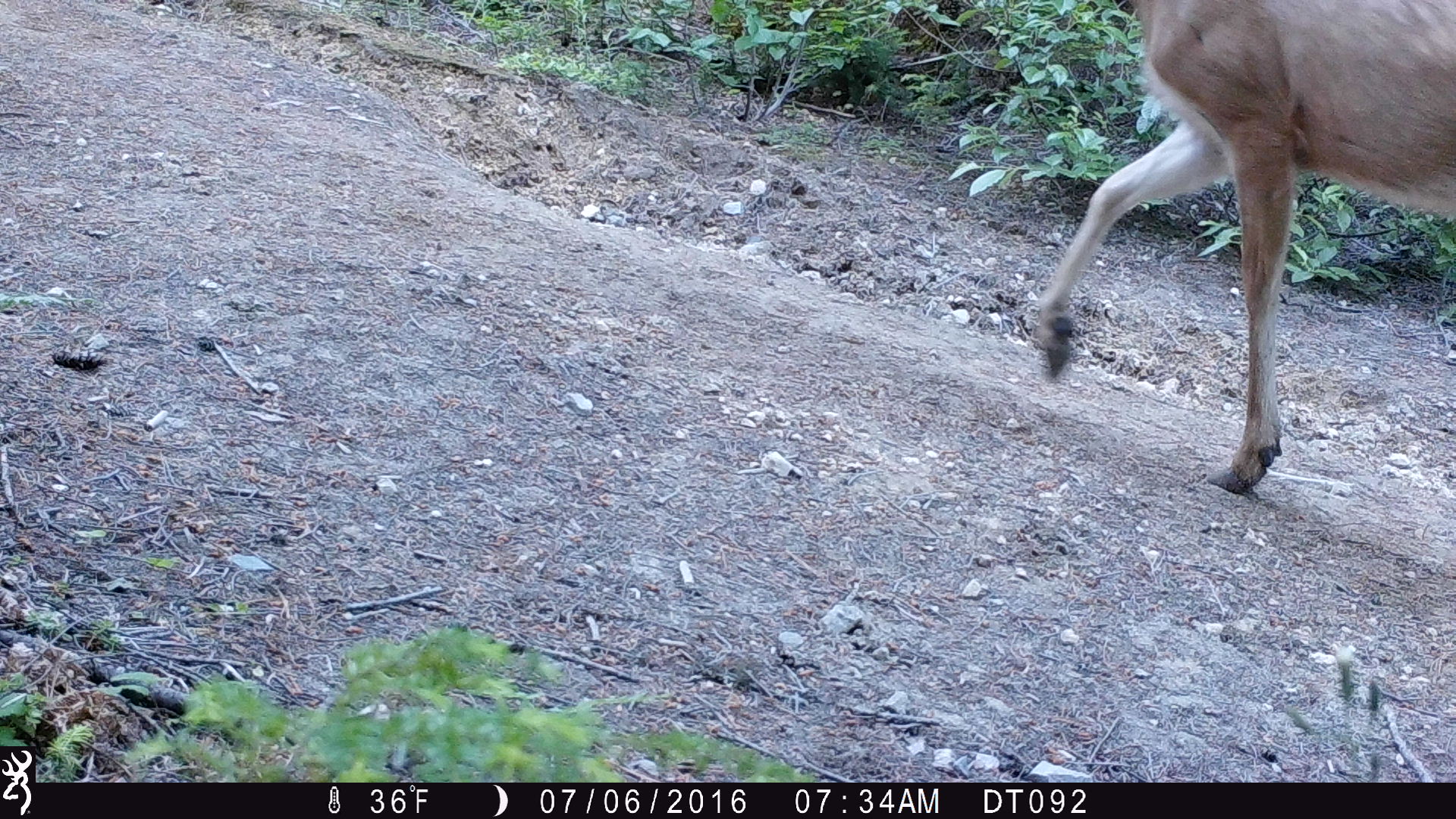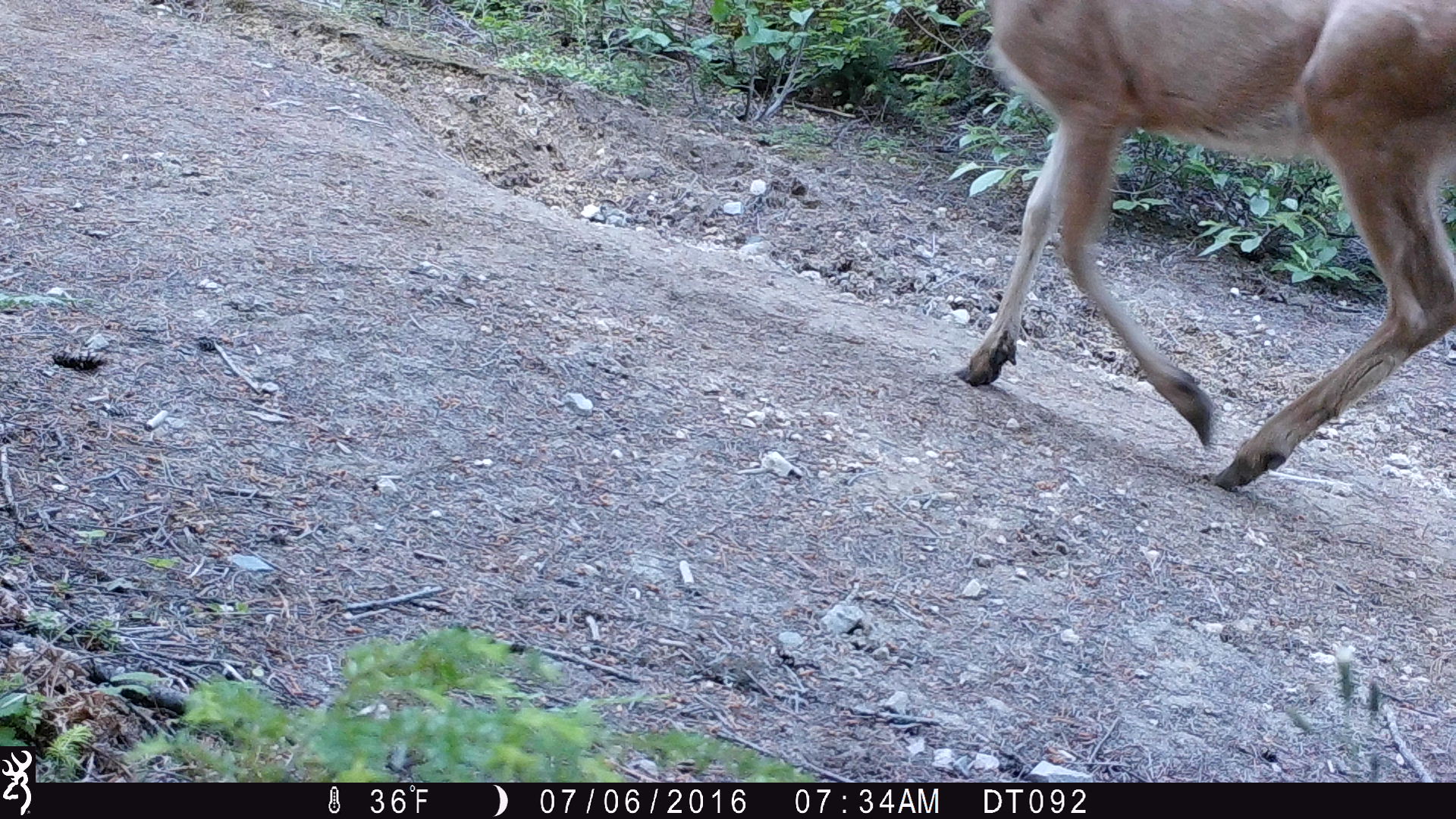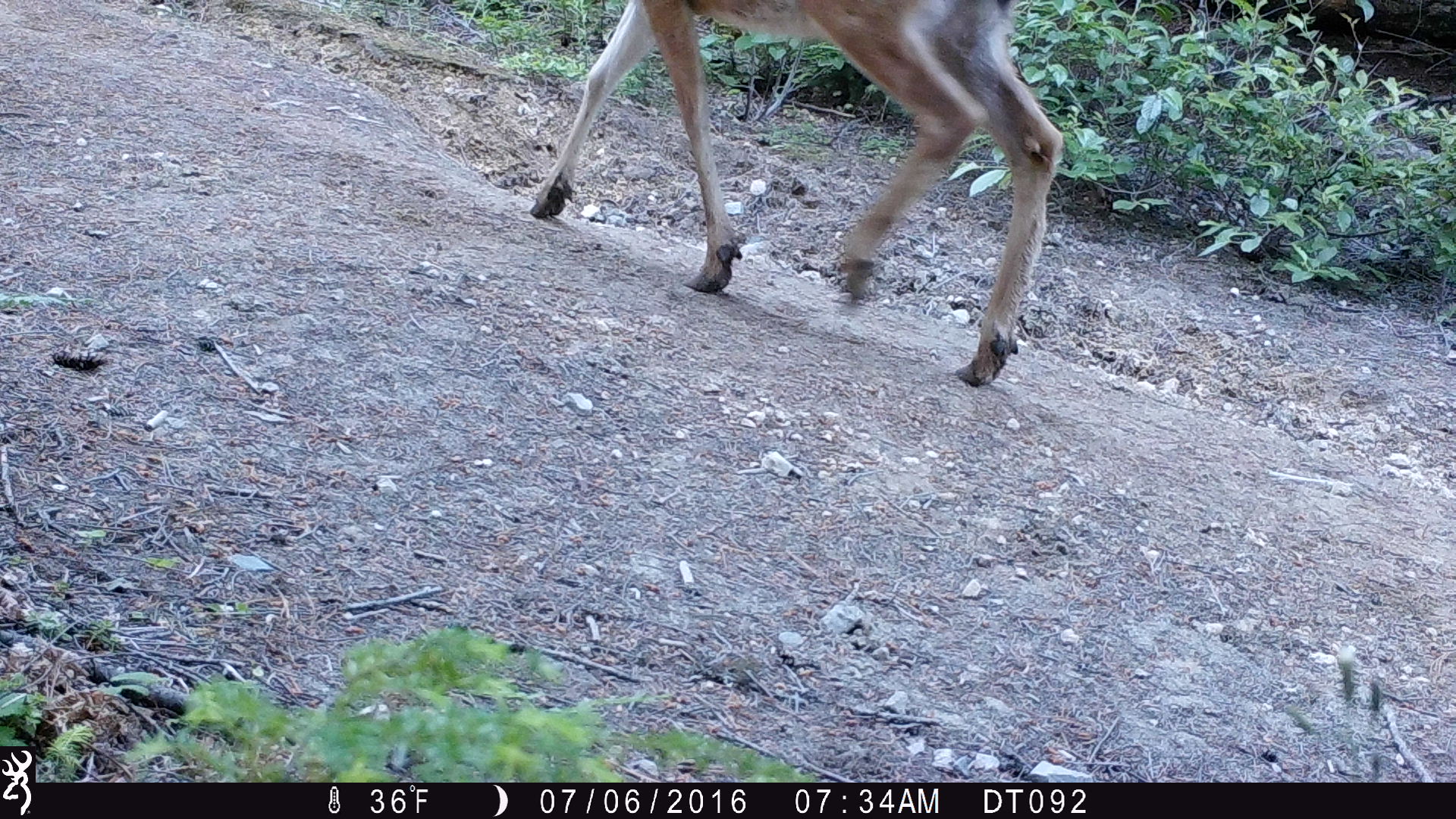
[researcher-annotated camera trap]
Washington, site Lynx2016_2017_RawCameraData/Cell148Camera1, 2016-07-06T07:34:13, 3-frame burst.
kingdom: Animalia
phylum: Chordata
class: Mammalia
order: Artiodactyla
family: Cervidae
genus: Odocoileus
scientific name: Odocoileus hemionus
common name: mule deer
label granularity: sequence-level